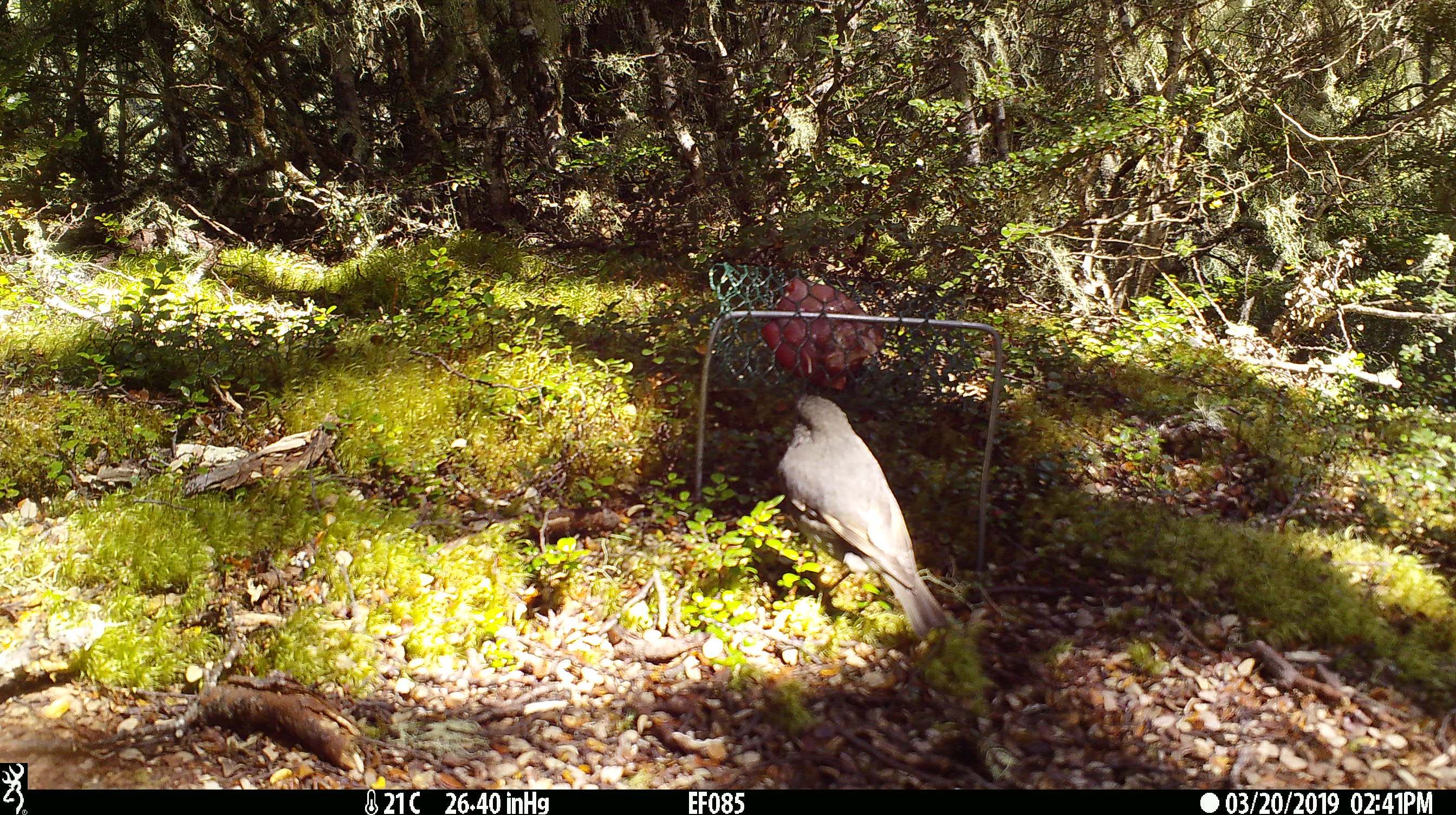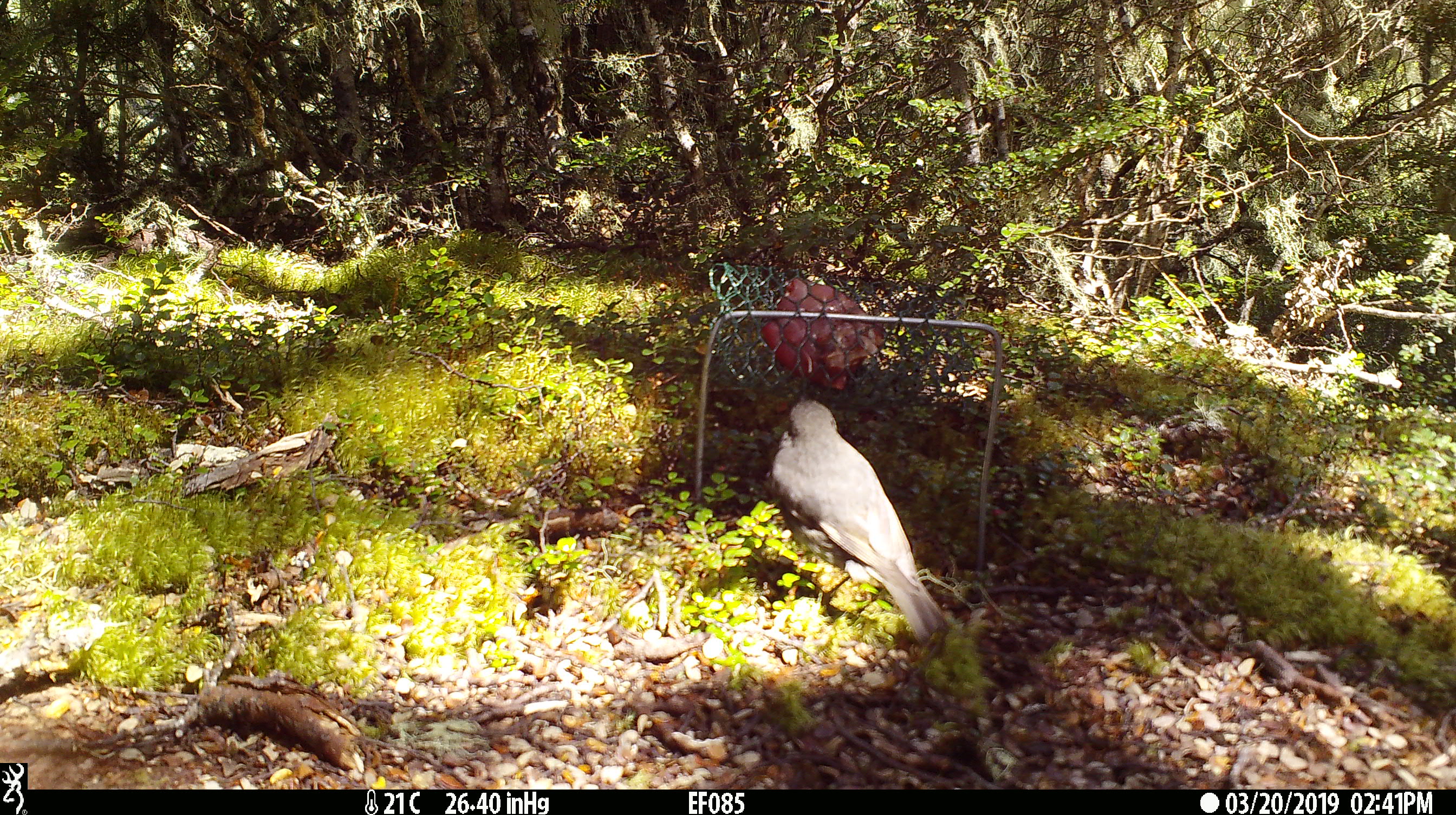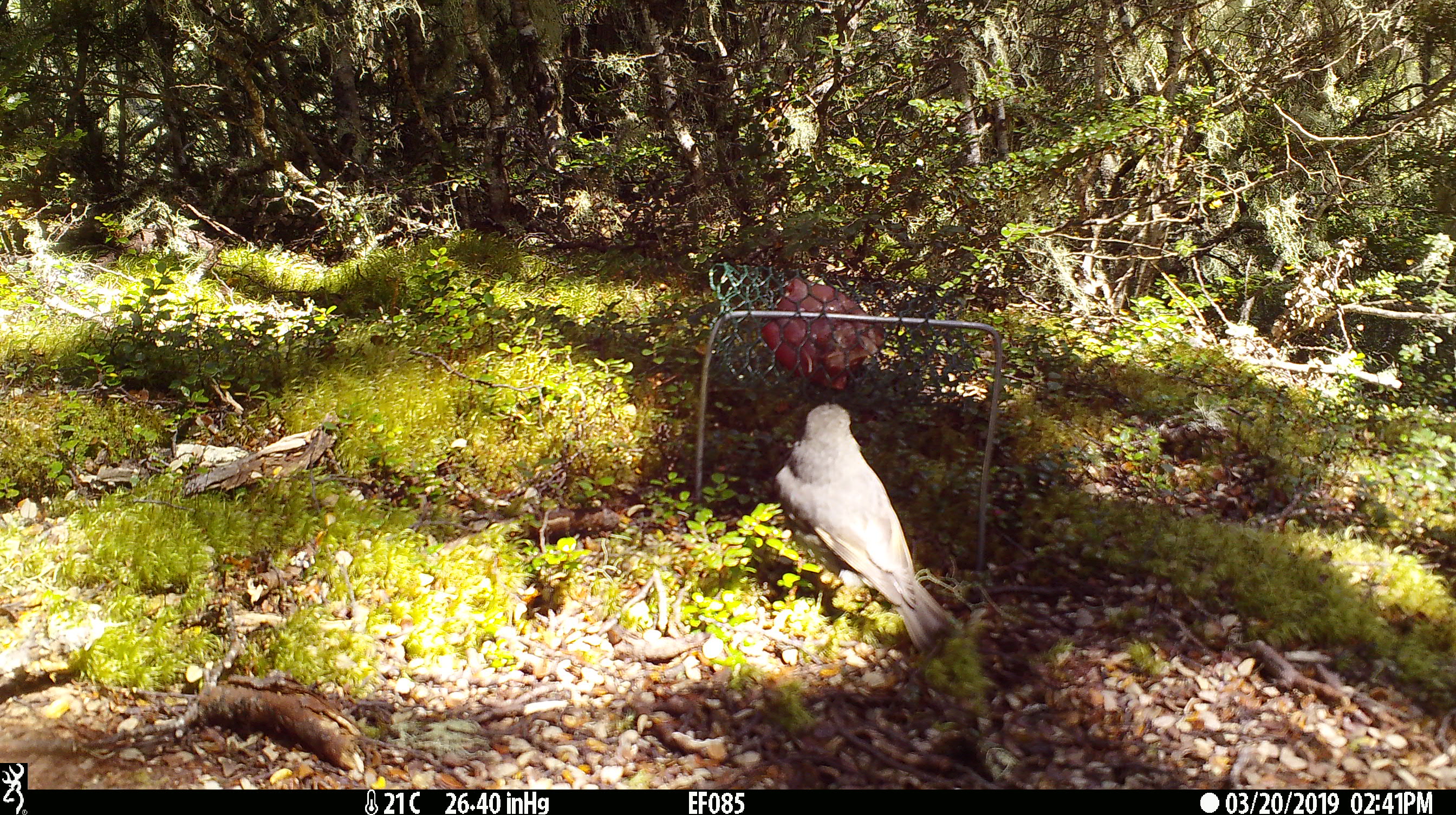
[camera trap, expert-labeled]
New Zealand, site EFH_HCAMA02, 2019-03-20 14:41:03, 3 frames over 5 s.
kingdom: Animalia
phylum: Chordata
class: Aves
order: Passeriformes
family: Petroicidae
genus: Petroica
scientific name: Petroica australis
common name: new zealand robin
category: robin